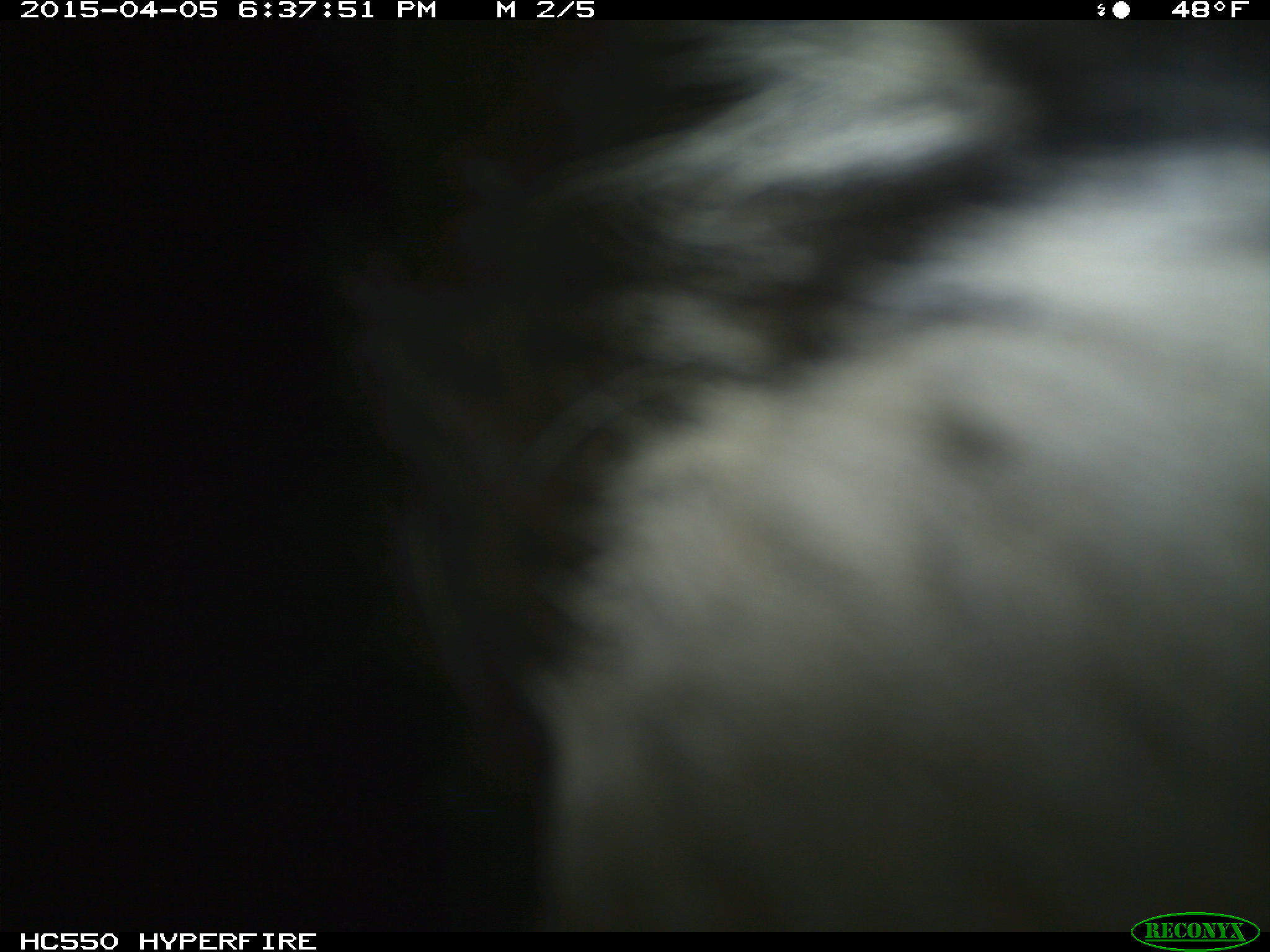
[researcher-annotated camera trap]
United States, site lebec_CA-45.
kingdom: Animalia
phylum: Chordata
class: Mammalia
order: Artiodactyla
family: Bovidae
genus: Bos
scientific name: Bos taurus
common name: domestic cow